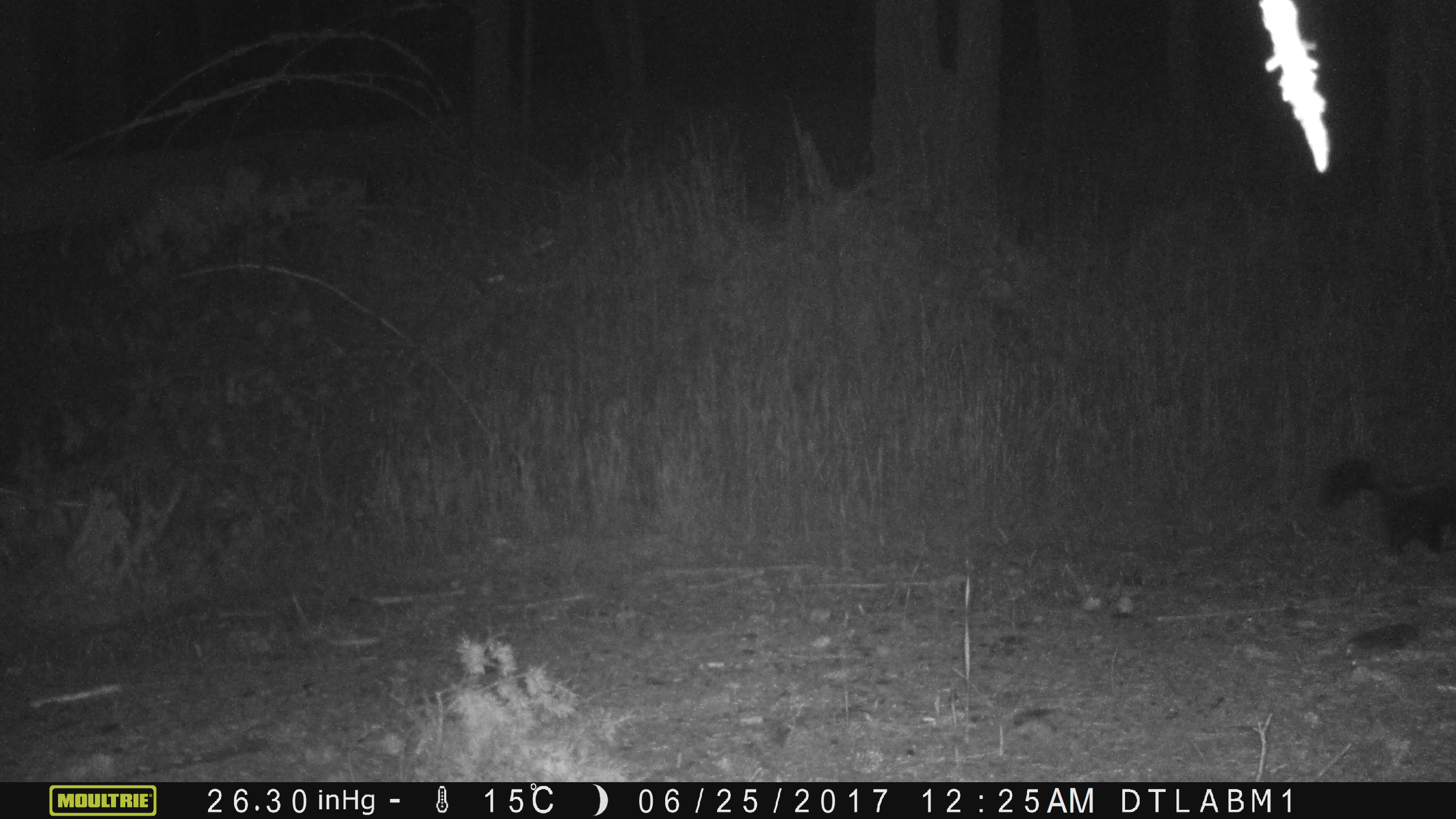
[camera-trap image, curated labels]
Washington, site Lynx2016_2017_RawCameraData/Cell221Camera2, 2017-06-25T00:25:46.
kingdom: Animalia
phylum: Chordata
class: Mammalia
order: Carnivora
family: Mephitidae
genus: Mephitis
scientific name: Mephitis mephitis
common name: striped skunk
Mephitis mephitis (striped skunk). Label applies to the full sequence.